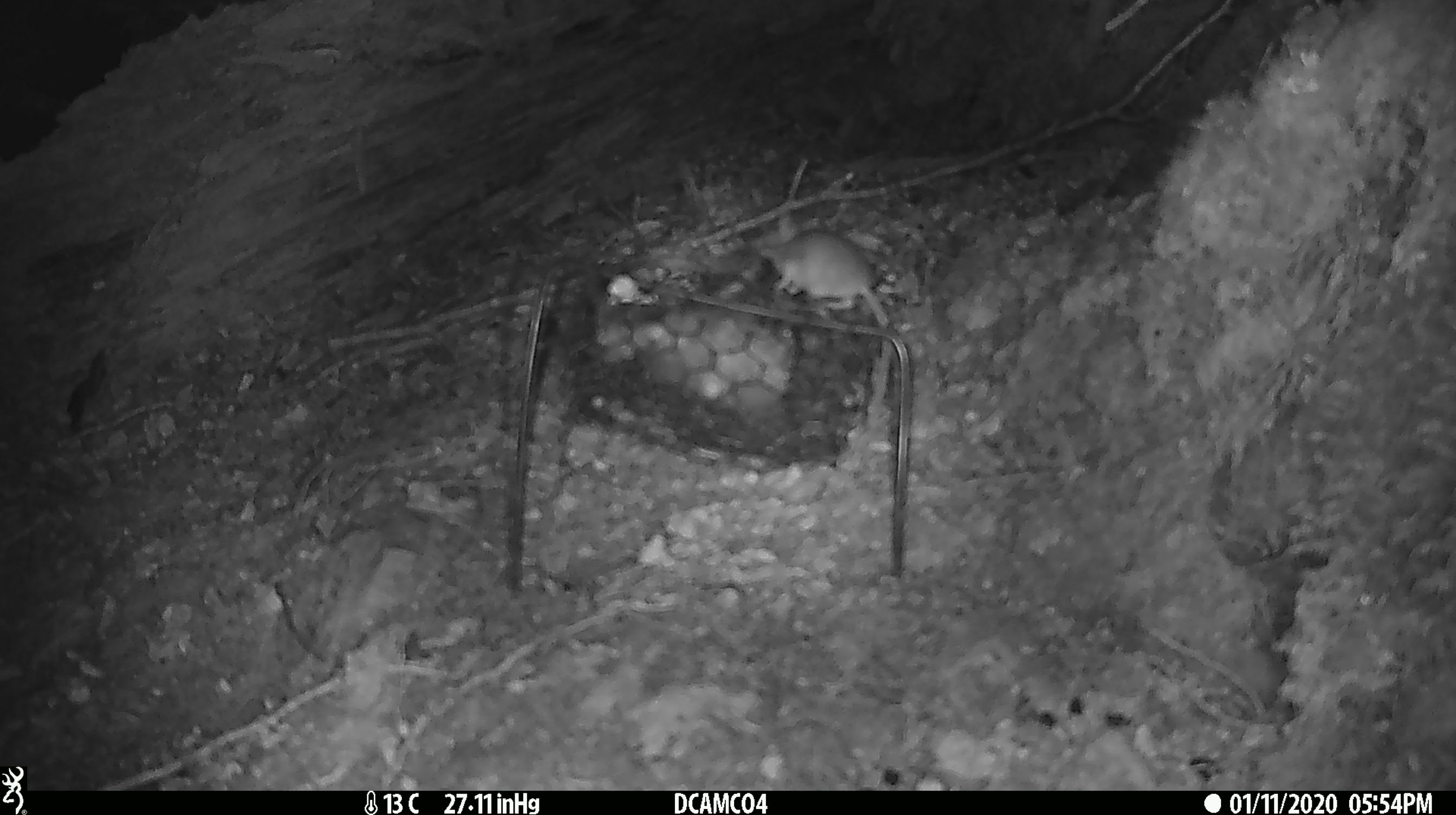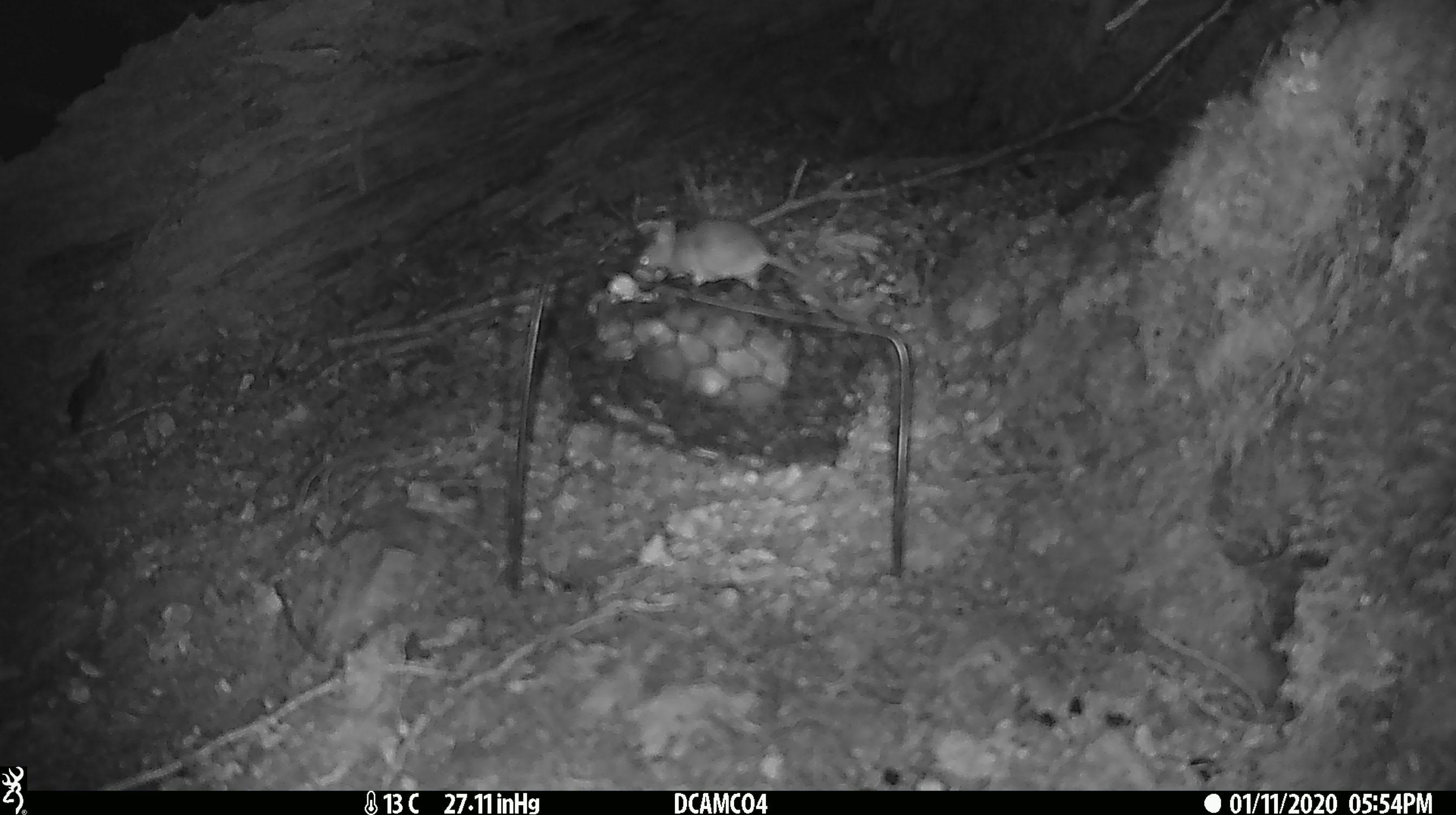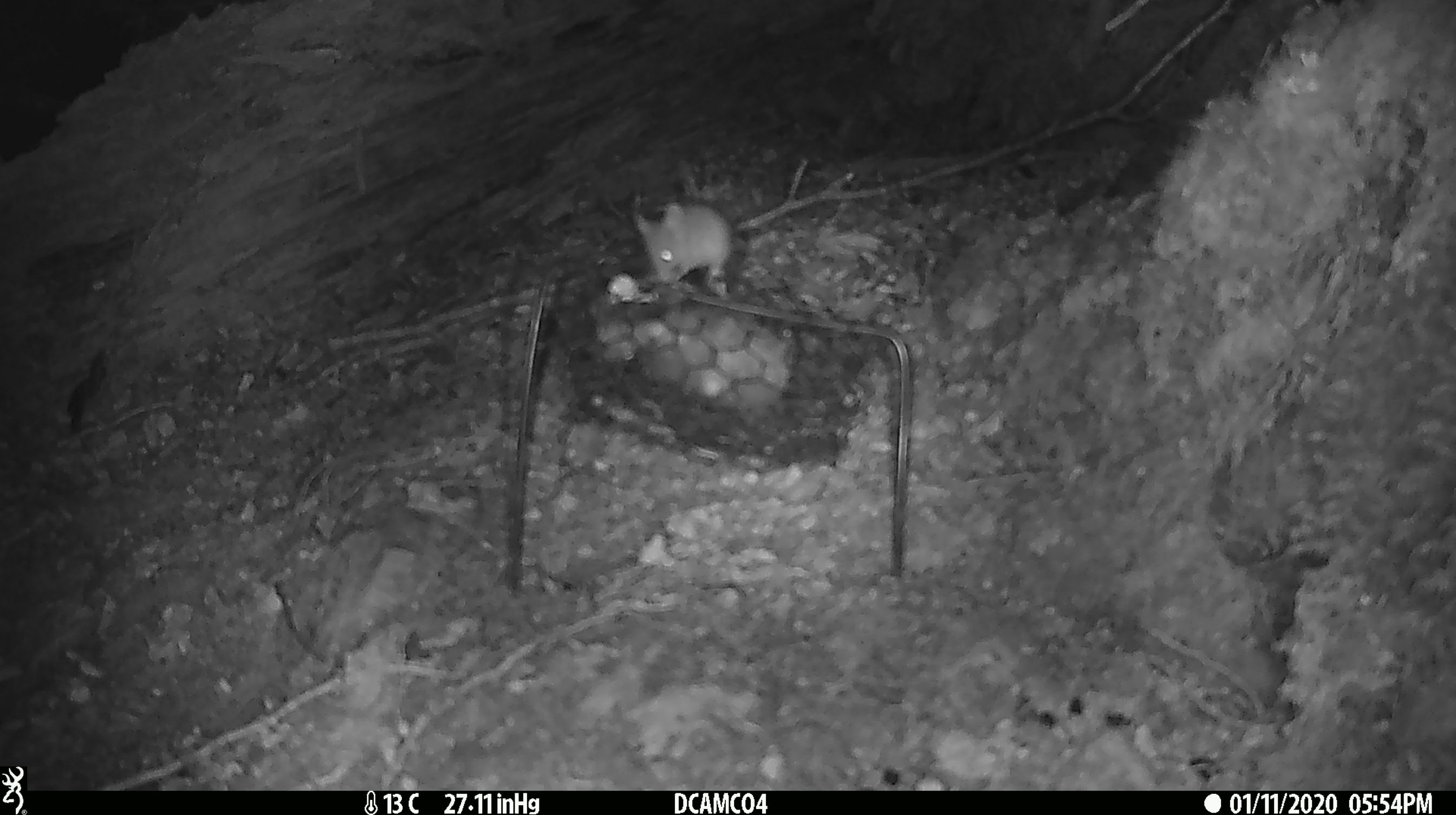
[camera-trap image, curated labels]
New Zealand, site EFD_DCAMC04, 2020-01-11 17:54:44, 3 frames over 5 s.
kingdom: Animalia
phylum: Chordata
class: Mammalia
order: Rodentia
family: Muridae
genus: Mus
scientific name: Mus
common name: mouse